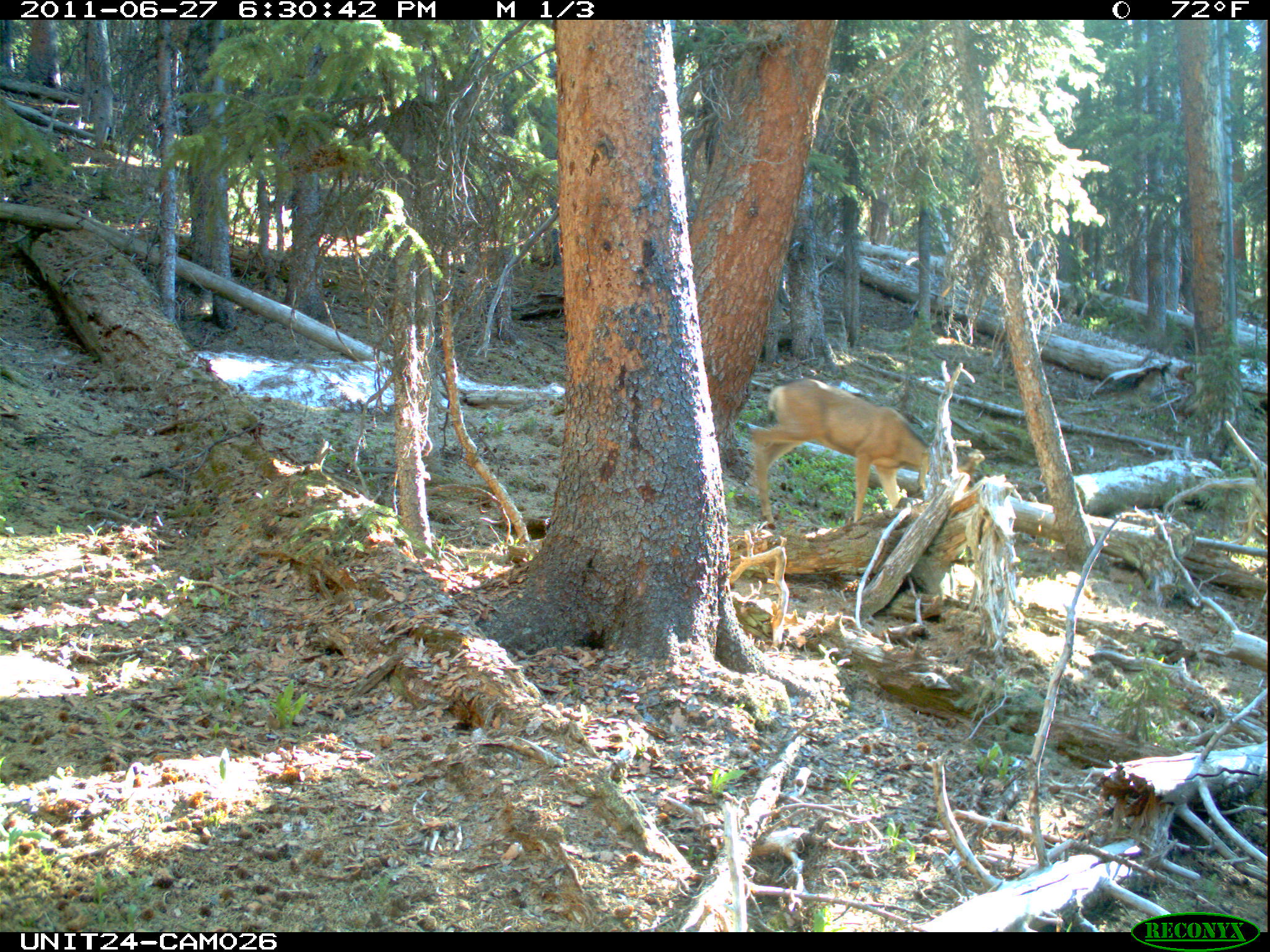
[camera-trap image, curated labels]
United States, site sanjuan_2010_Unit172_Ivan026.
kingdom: Animalia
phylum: Chordata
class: Mammalia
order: Artiodactyla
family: Cervidae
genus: Odocoileus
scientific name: Odocoileus hemionus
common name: mule deer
Odocoileus hemionus (mule deer).